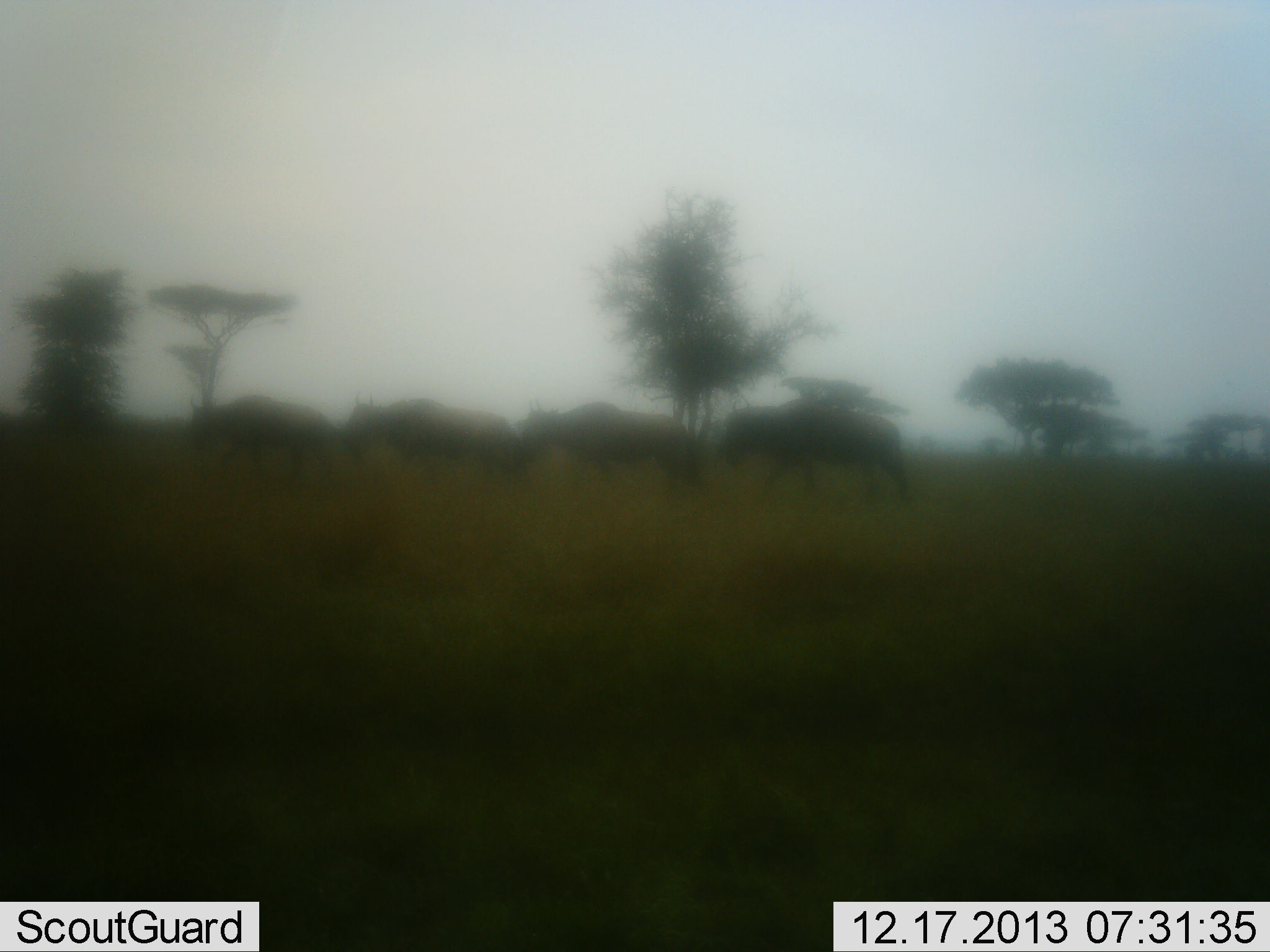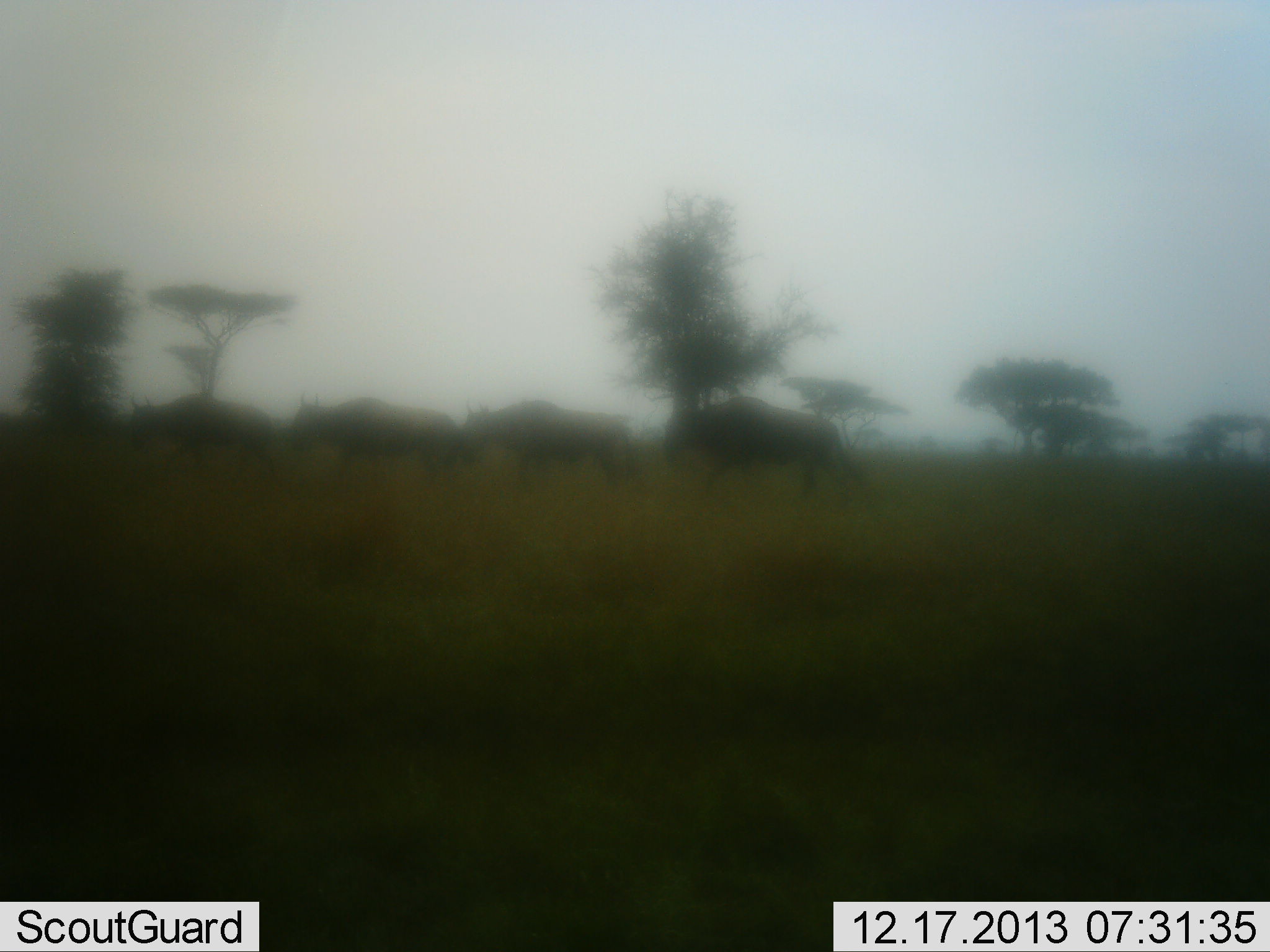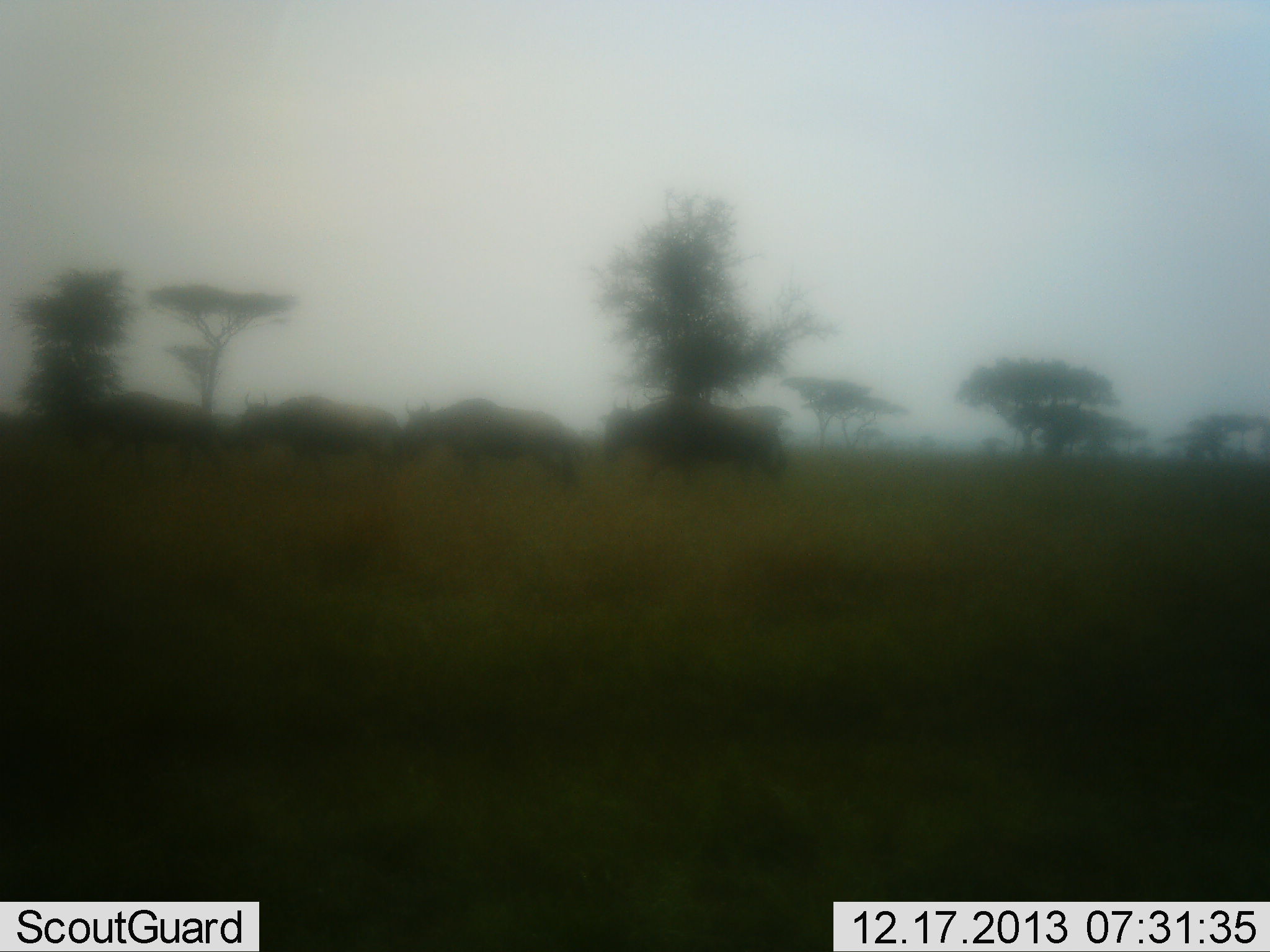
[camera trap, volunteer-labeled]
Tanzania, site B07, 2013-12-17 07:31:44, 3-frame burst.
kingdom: Animalia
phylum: Chordata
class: Mammalia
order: Artiodactyla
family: Bovidae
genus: Connochaetes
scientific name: Connochaetes taurinus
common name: blue wildebeest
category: wildebeest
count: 4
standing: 0%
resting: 0%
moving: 100%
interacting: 0%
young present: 0%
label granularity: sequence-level